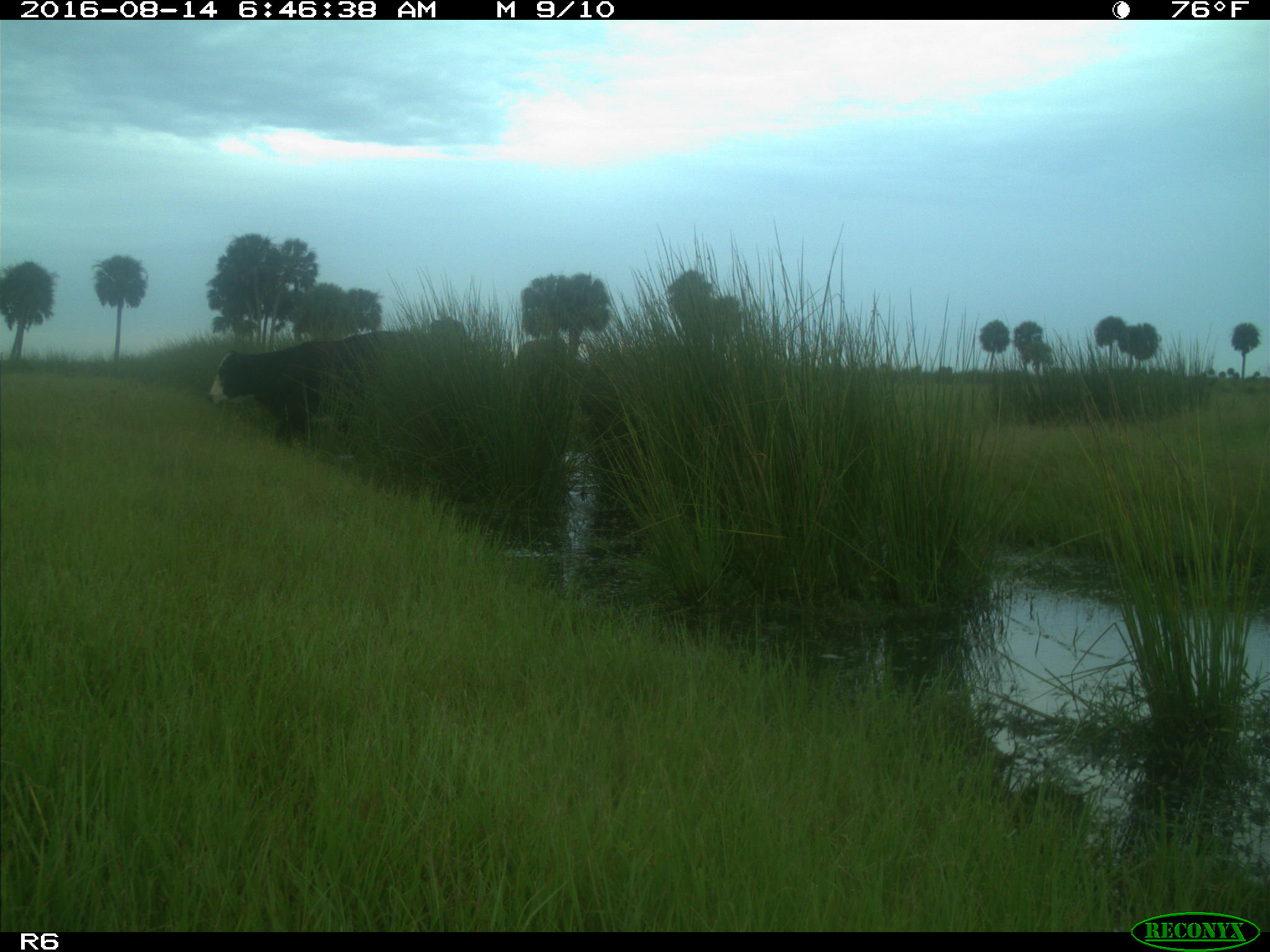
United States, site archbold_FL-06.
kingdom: Animalia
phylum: Chordata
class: Mammalia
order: Artiodactyla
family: Bovidae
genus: Bos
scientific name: Bos taurus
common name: domestic cow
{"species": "Bos taurus (domestic cow)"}